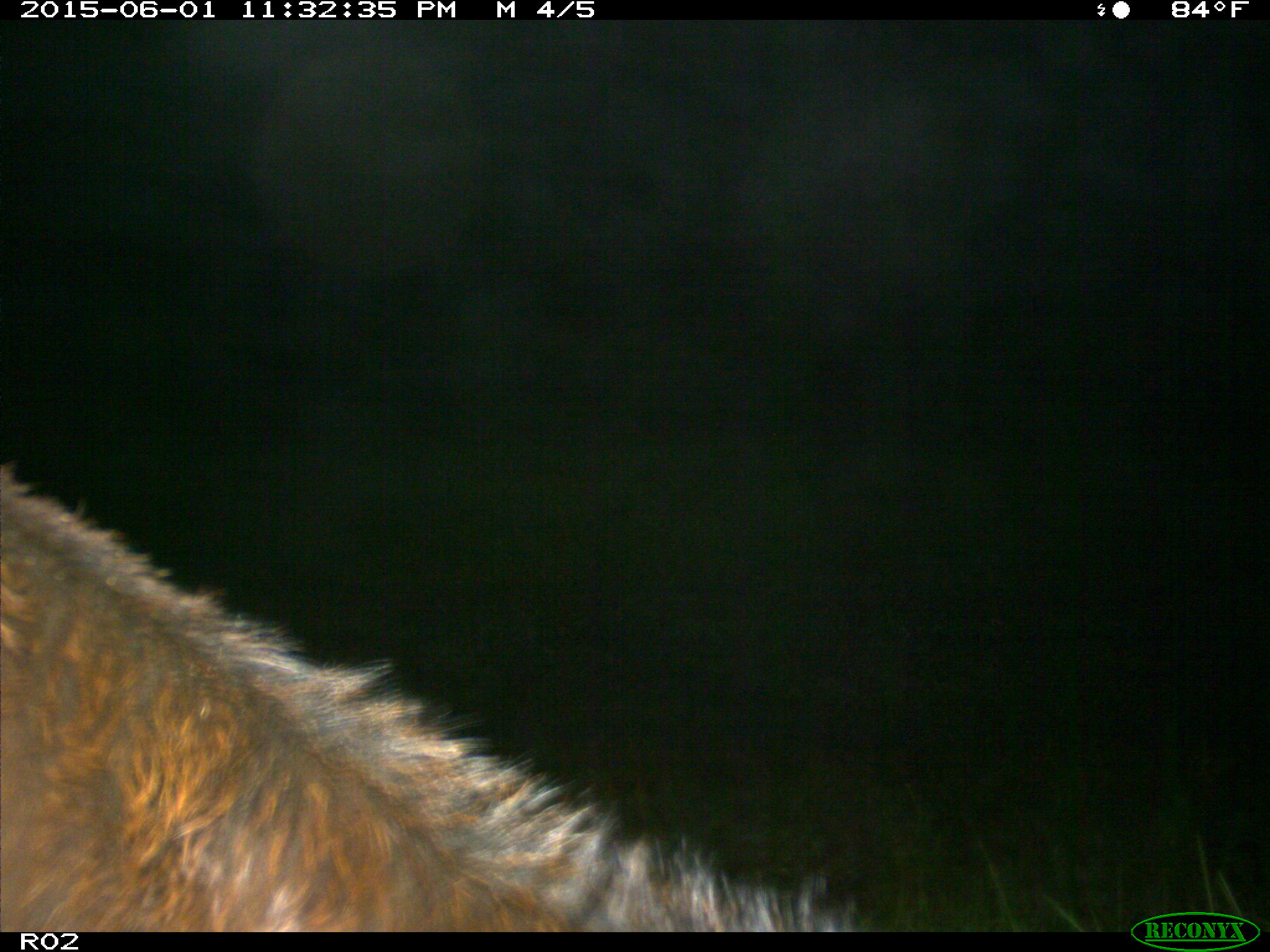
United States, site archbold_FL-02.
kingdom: Animalia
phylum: Chordata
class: Mammalia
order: Artiodactyla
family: Bovidae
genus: Bos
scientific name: Bos taurus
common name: domestic cow